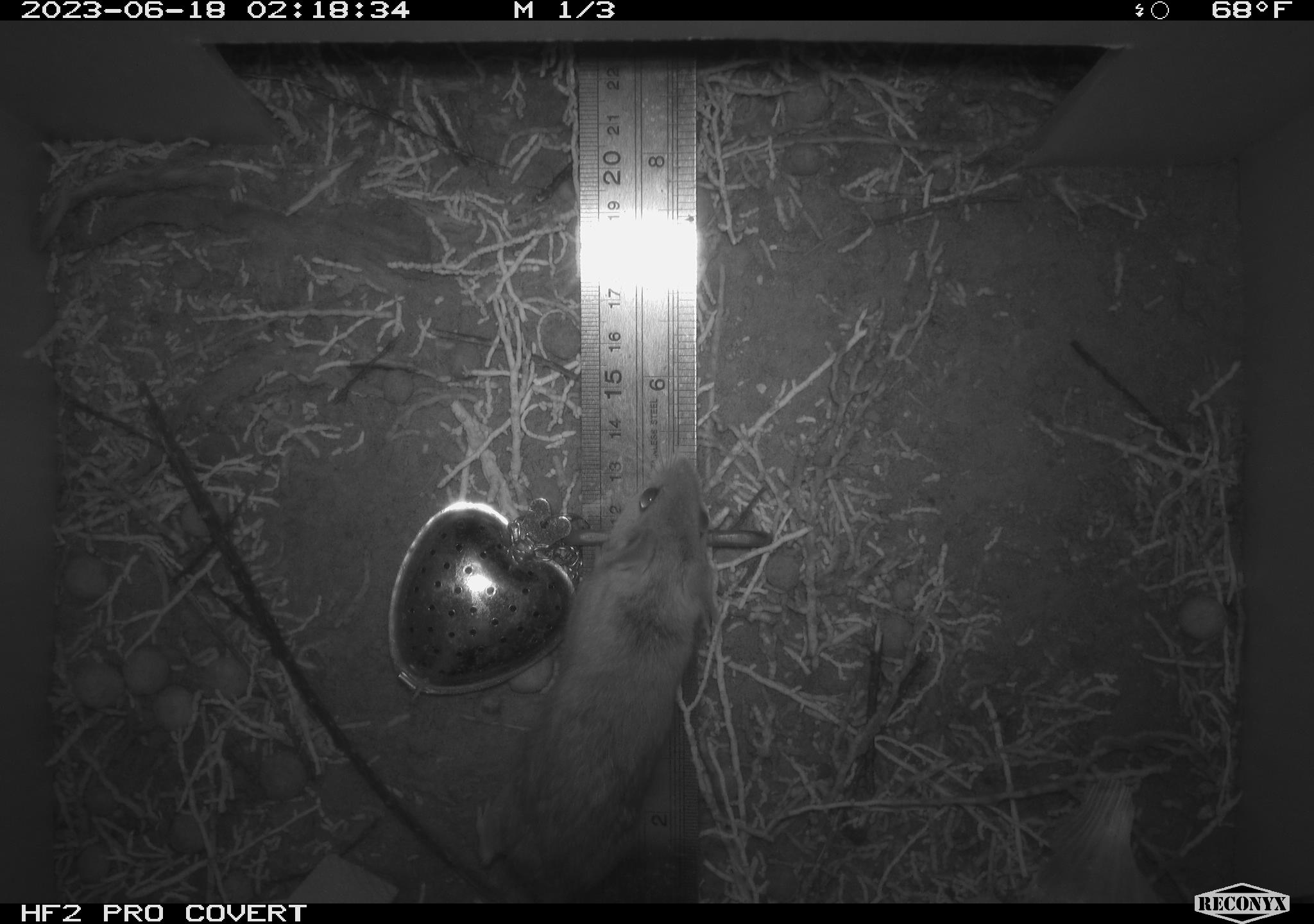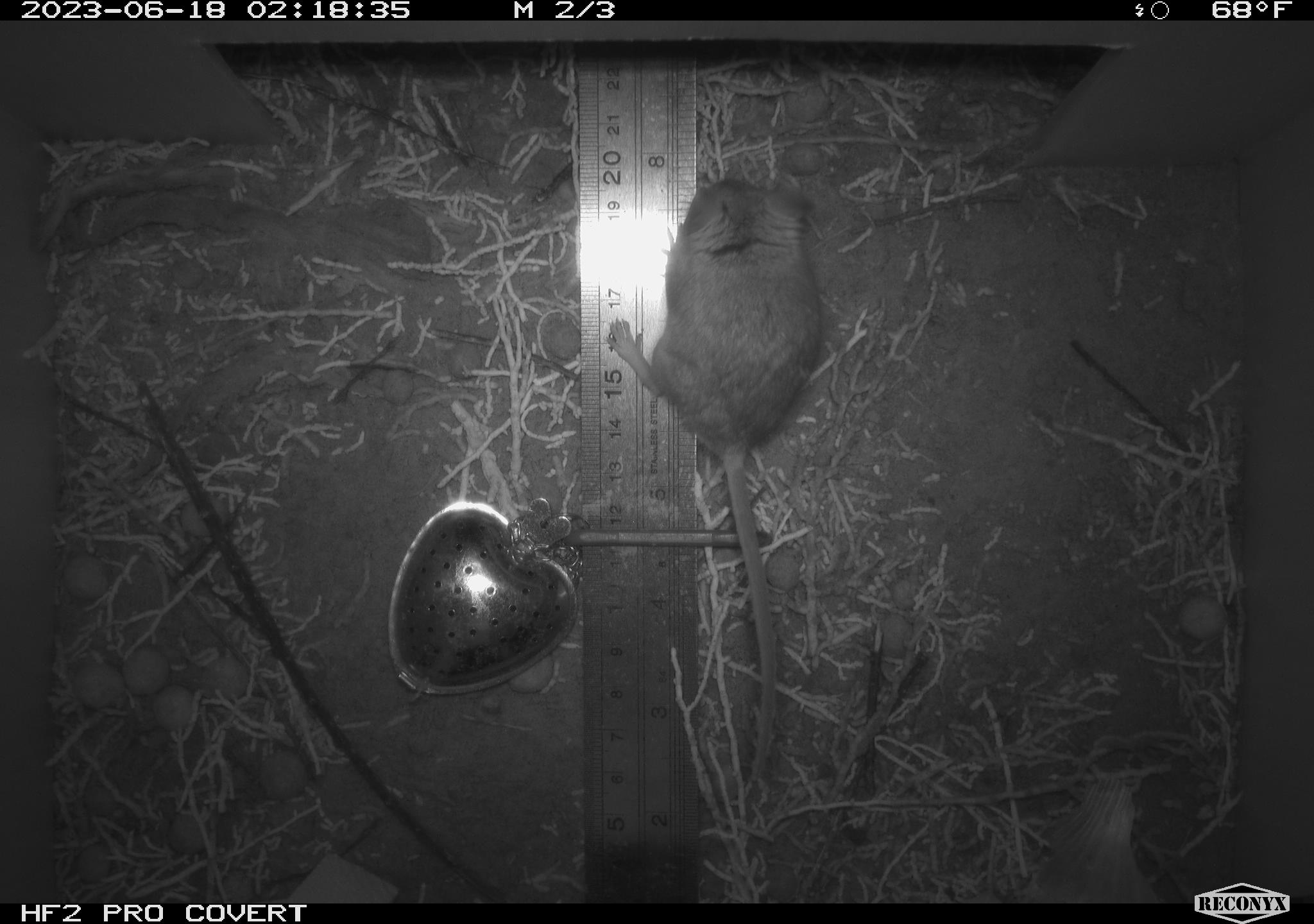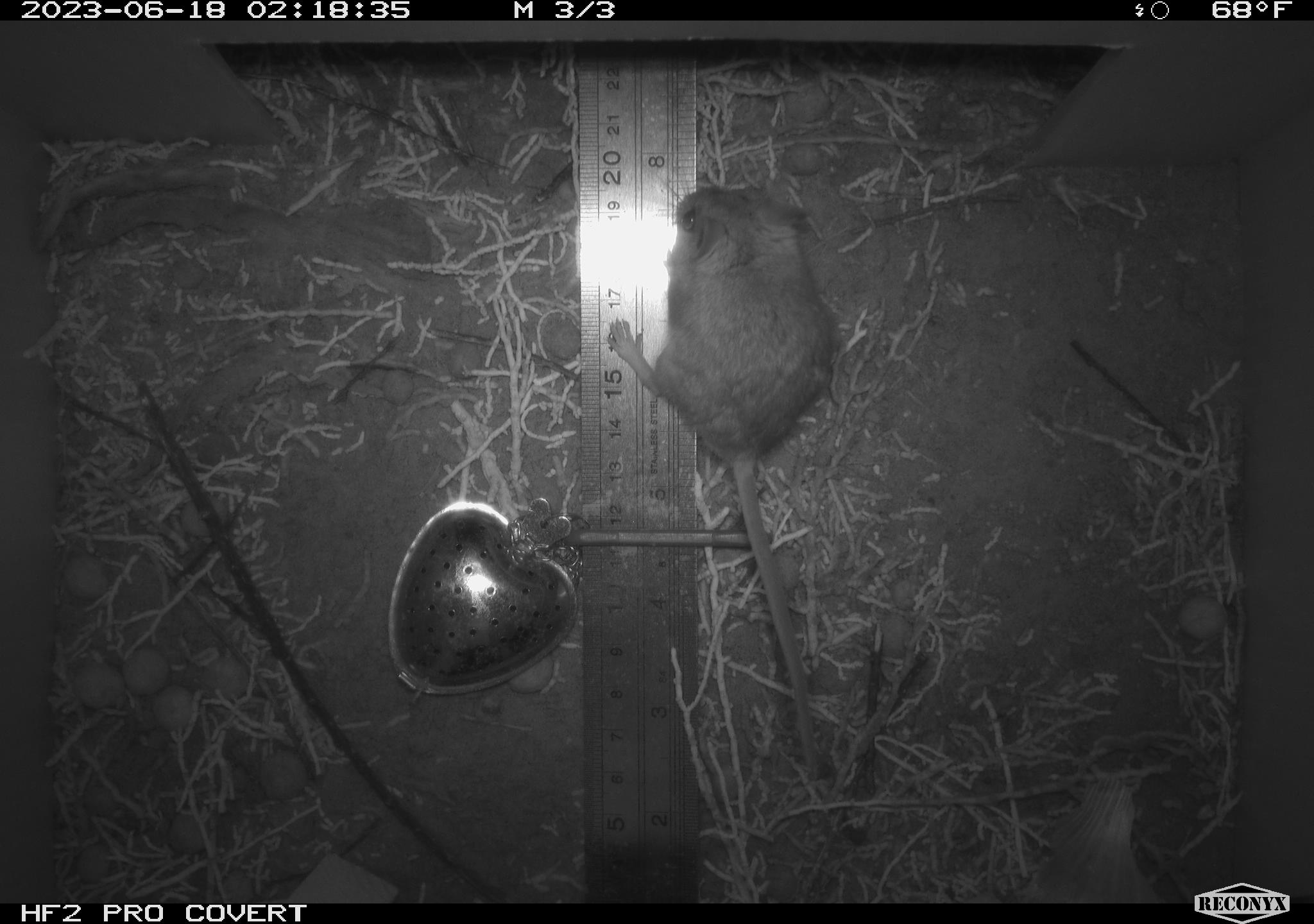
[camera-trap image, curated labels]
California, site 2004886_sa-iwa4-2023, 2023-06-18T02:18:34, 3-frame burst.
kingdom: Animalia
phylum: Chordata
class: Mammalia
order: Rodentia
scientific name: Rodentia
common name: mouse species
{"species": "mouse species (Rodentia)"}